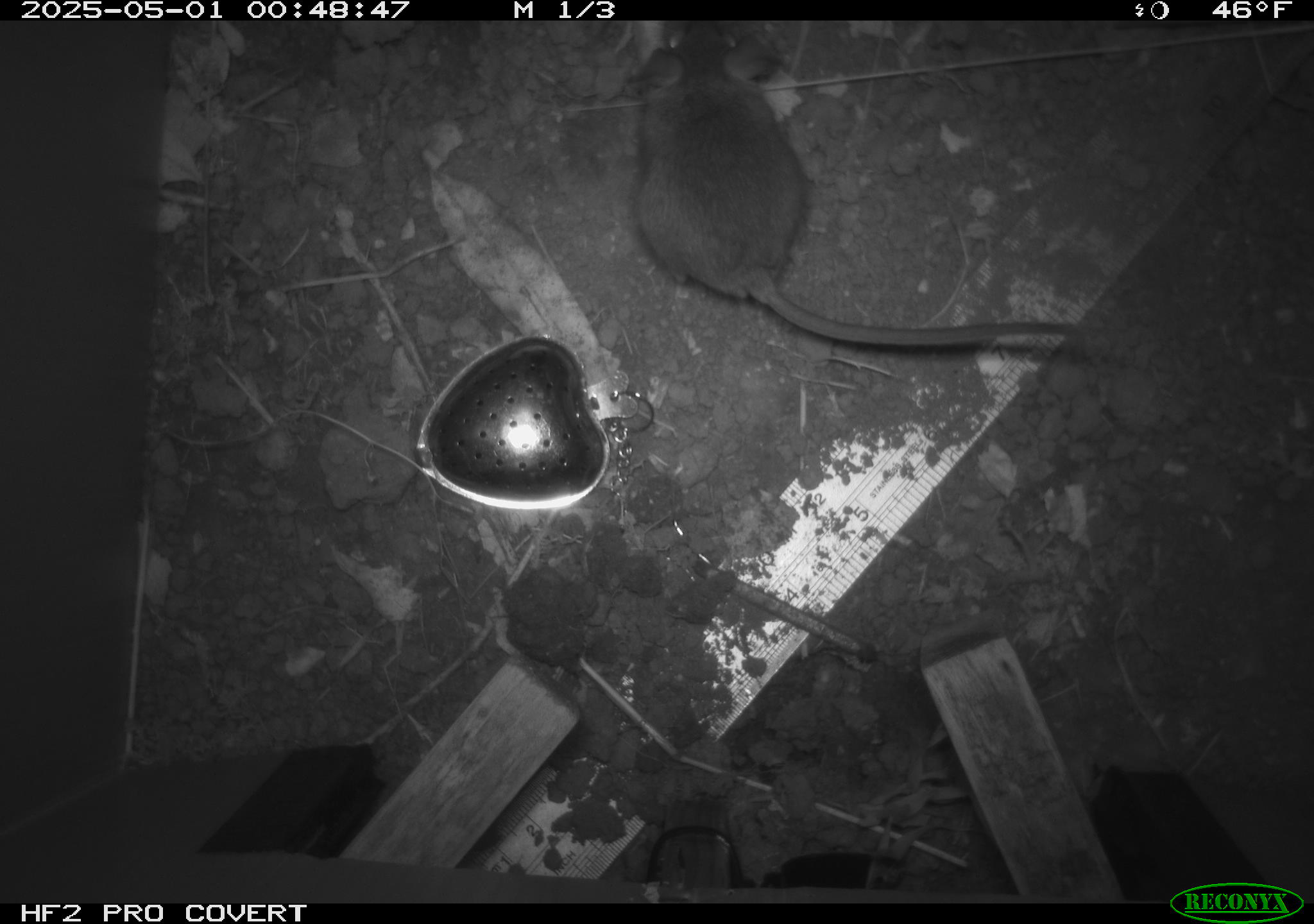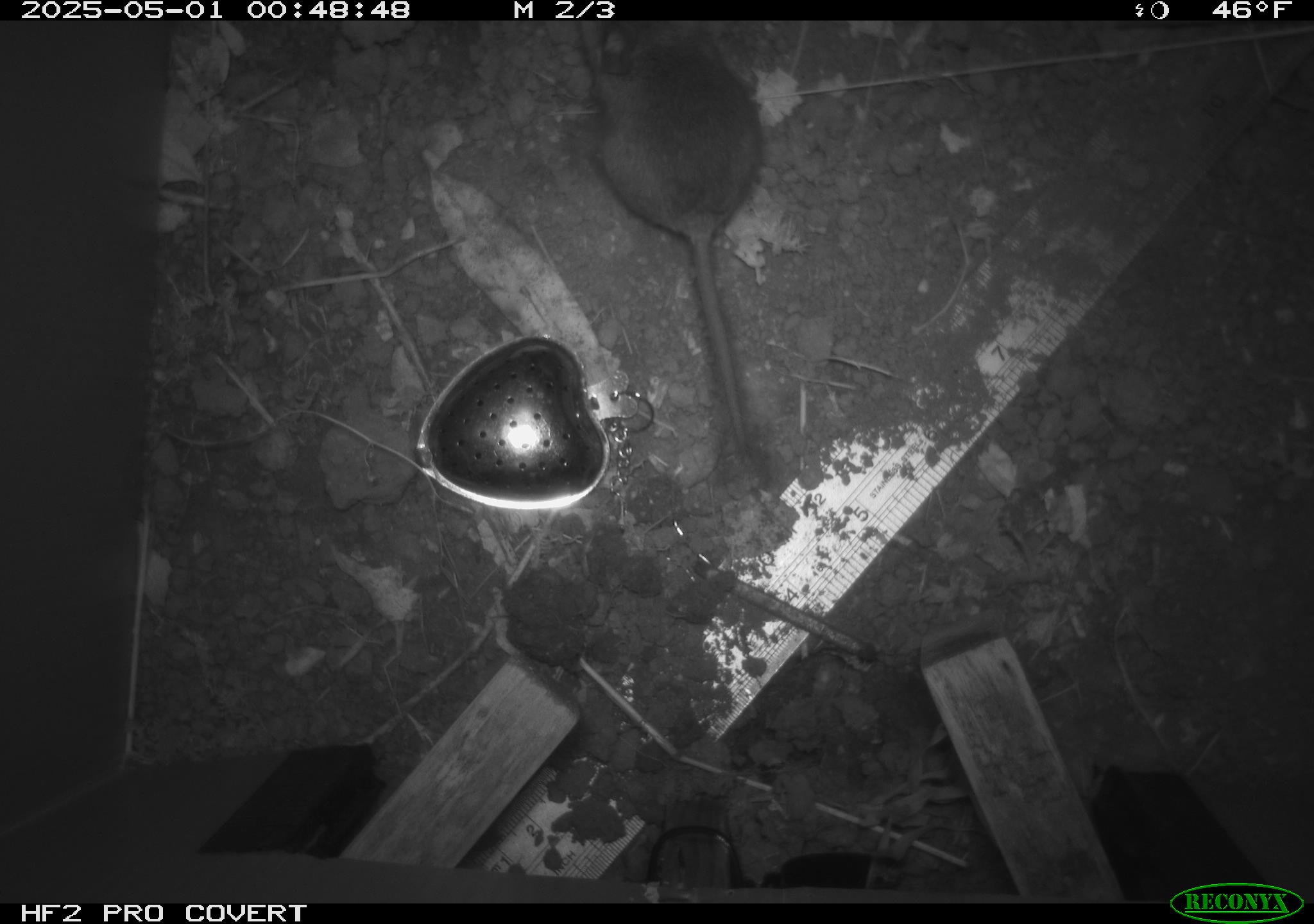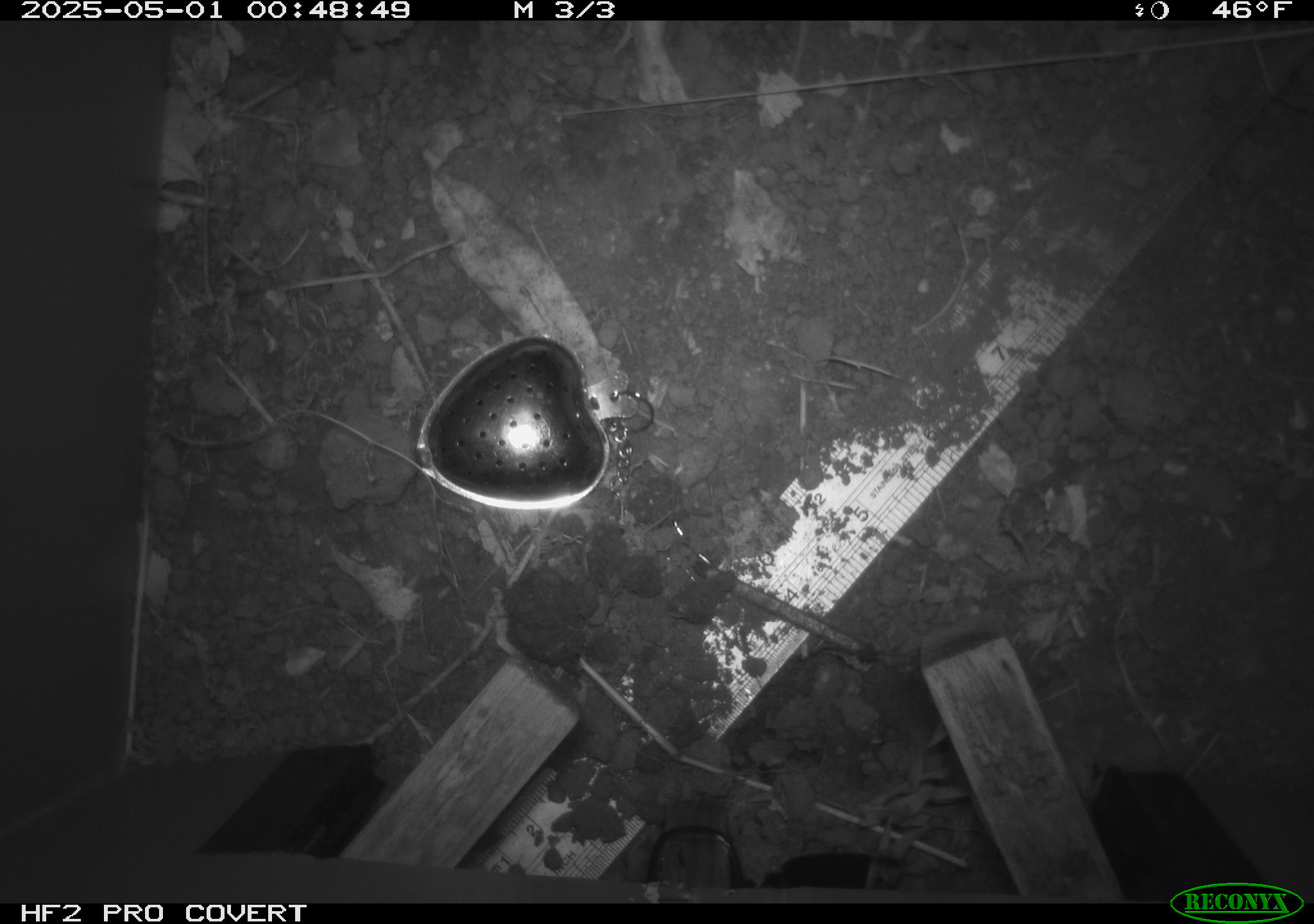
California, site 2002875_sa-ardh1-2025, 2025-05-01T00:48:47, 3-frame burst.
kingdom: Animalia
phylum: Chordata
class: Mammalia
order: Rodentia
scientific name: Rodentia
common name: mouse species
Mouse species (Rodentia).